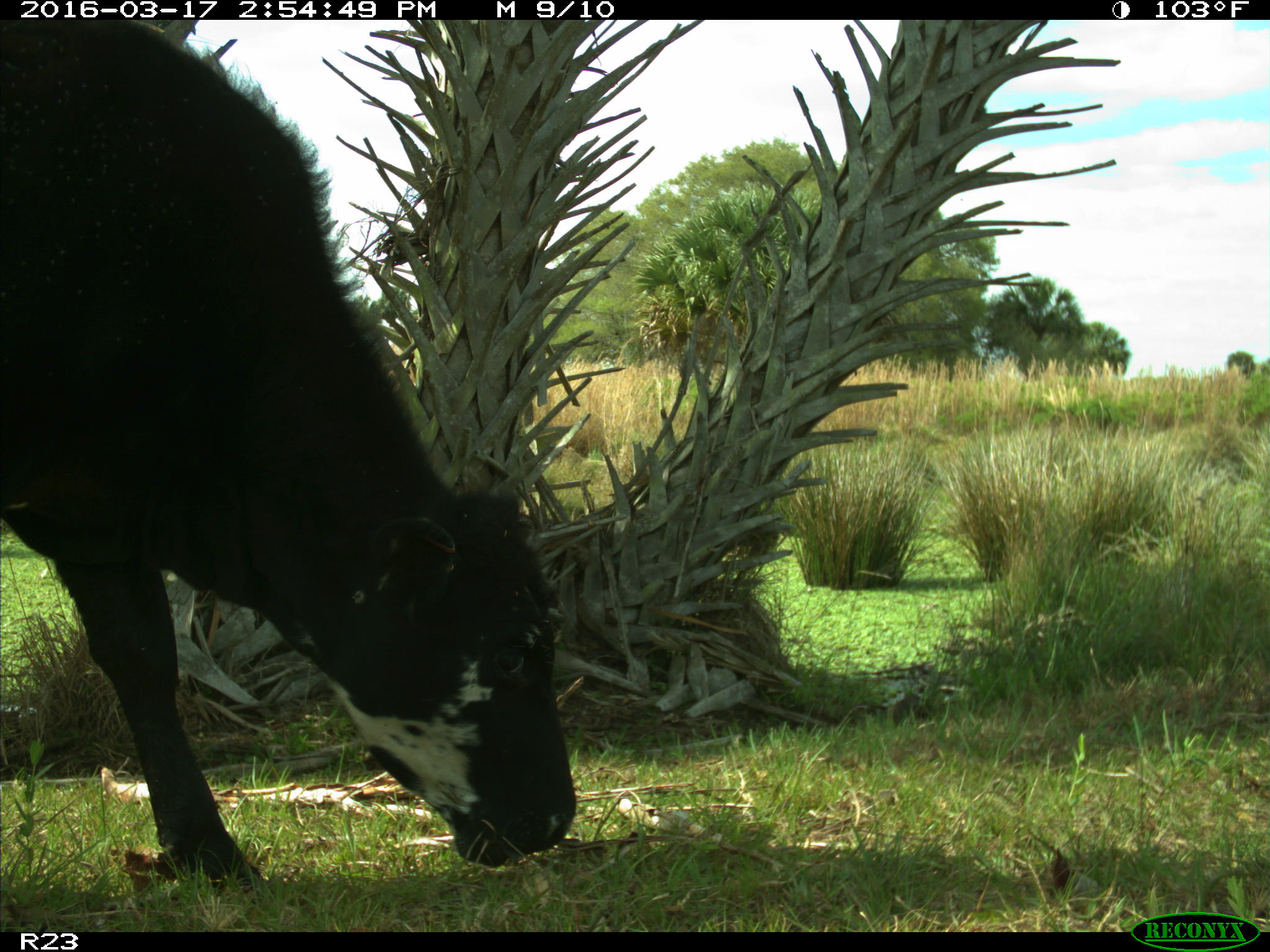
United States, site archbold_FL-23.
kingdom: Animalia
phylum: Chordata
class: Mammalia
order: Artiodactyla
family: Bovidae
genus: Bos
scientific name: Bos taurus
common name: domestic cow